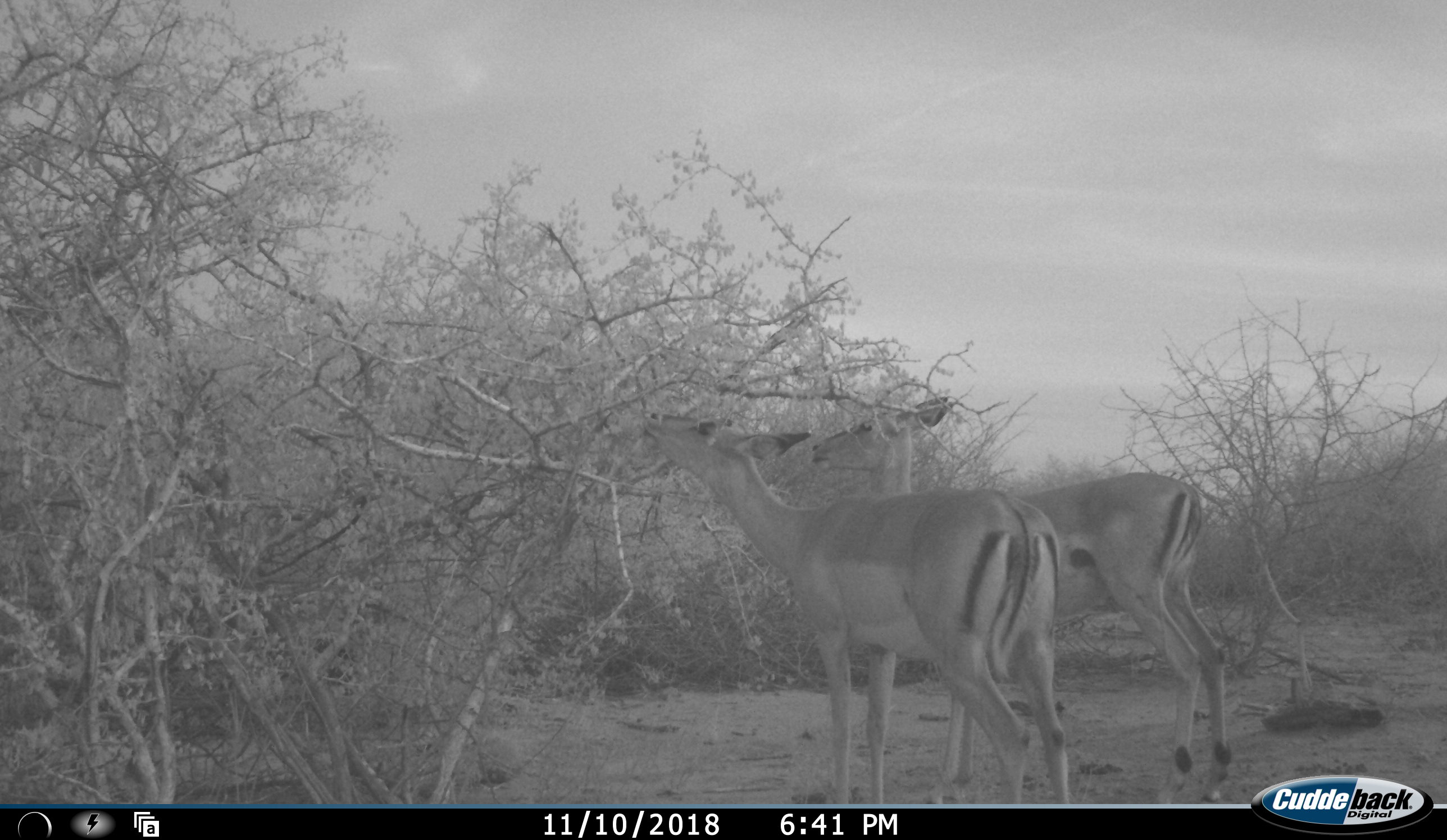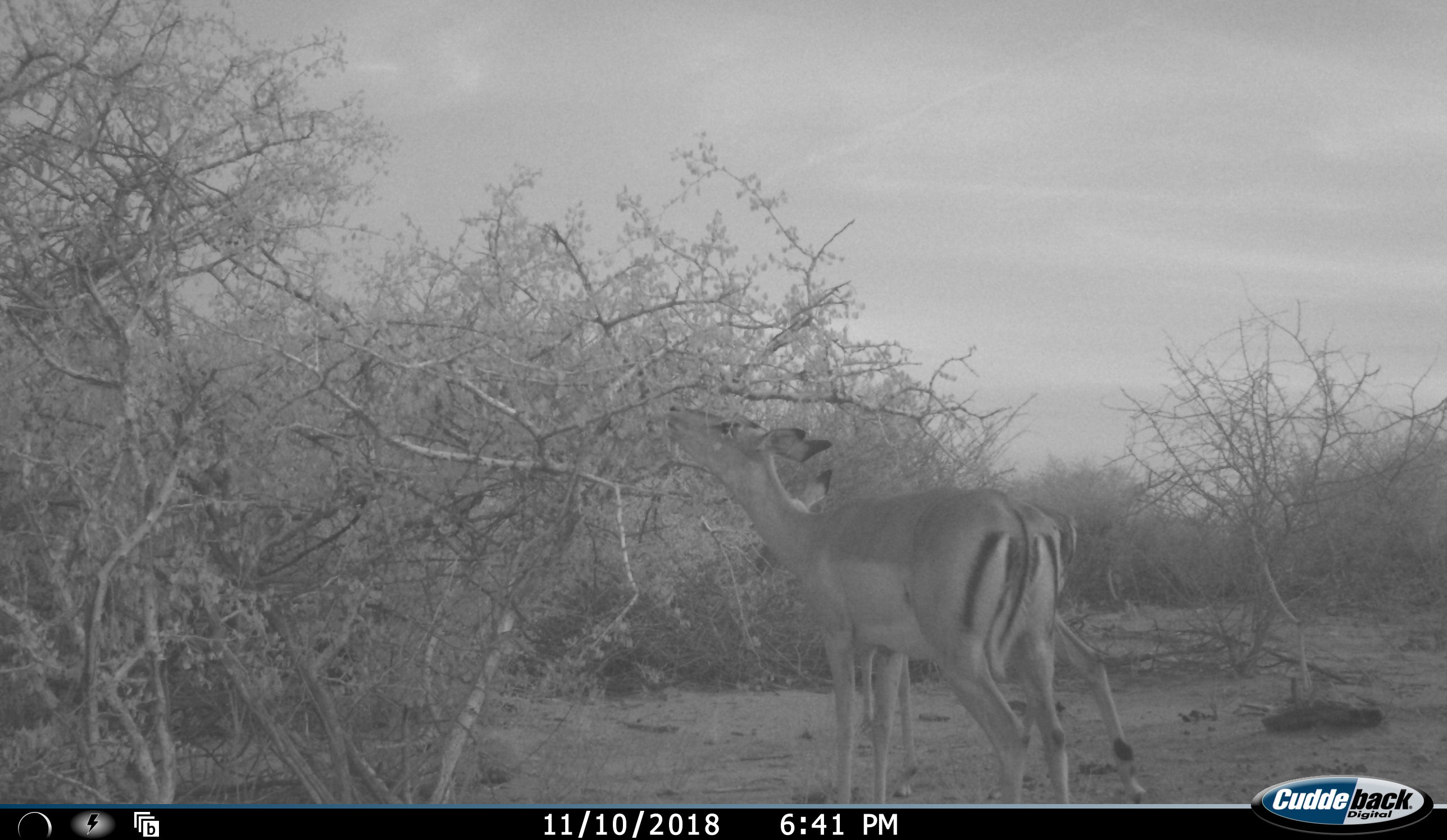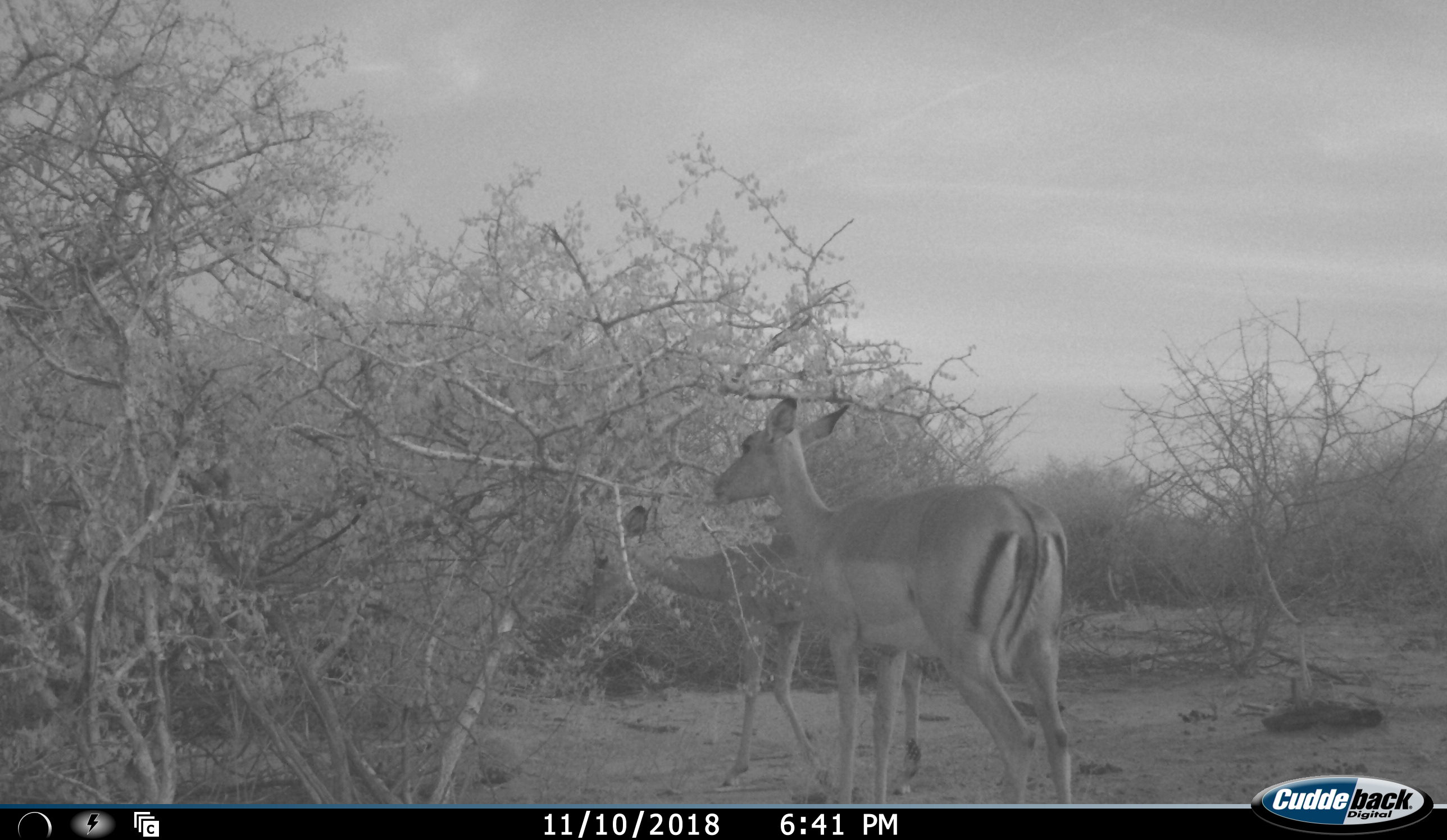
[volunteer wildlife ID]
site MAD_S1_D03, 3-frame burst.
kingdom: Animalia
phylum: Chordata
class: Mammalia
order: Artiodactyla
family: Bovidae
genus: Aepyceros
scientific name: Aepyceros melampus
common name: impala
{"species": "impala (Aepyceros melampus)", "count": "2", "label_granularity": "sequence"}